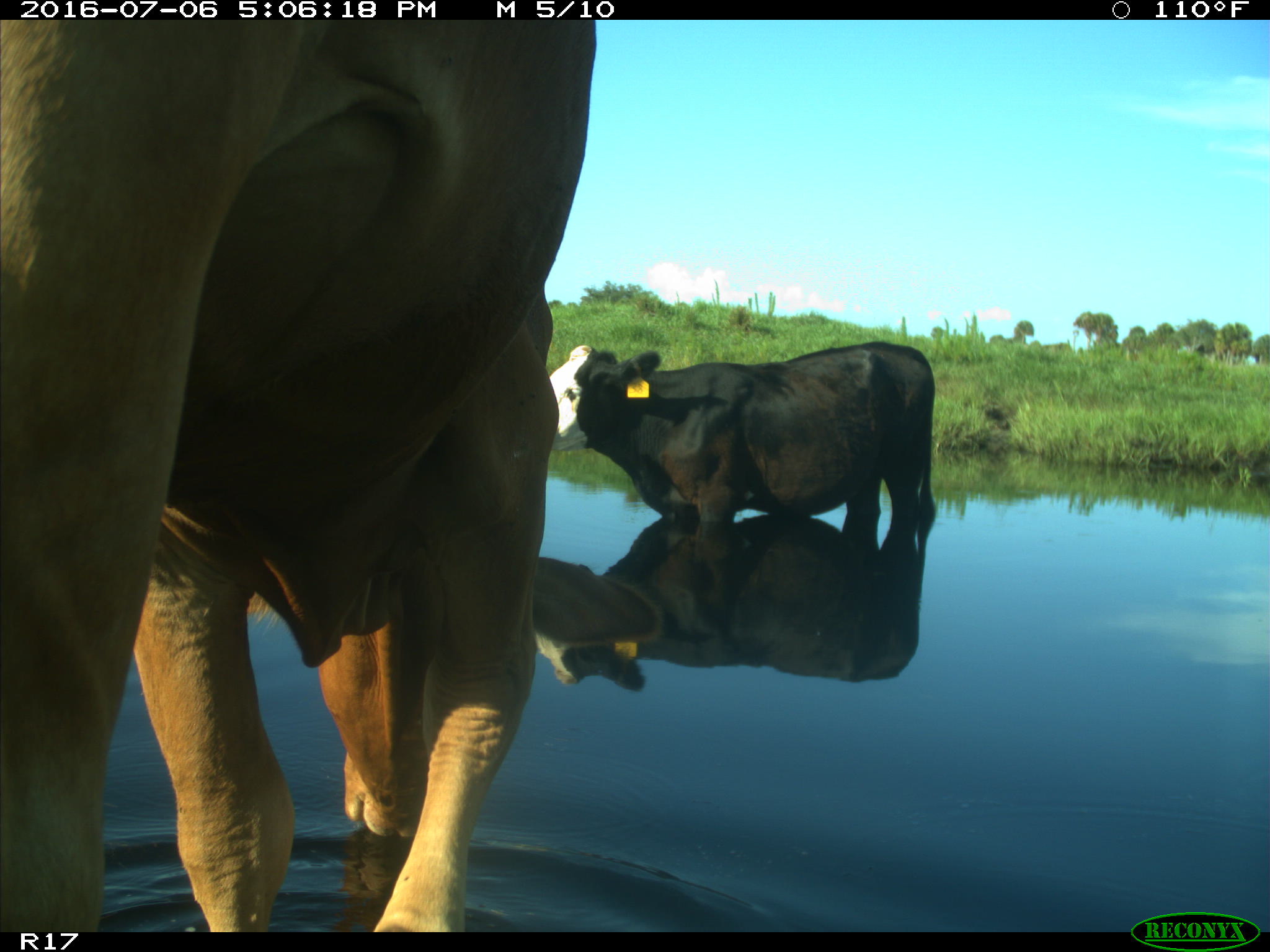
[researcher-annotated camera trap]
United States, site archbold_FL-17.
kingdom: Animalia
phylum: Chordata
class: Mammalia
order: Artiodactyla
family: Bovidae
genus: Bos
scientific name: Bos taurus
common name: domestic cow